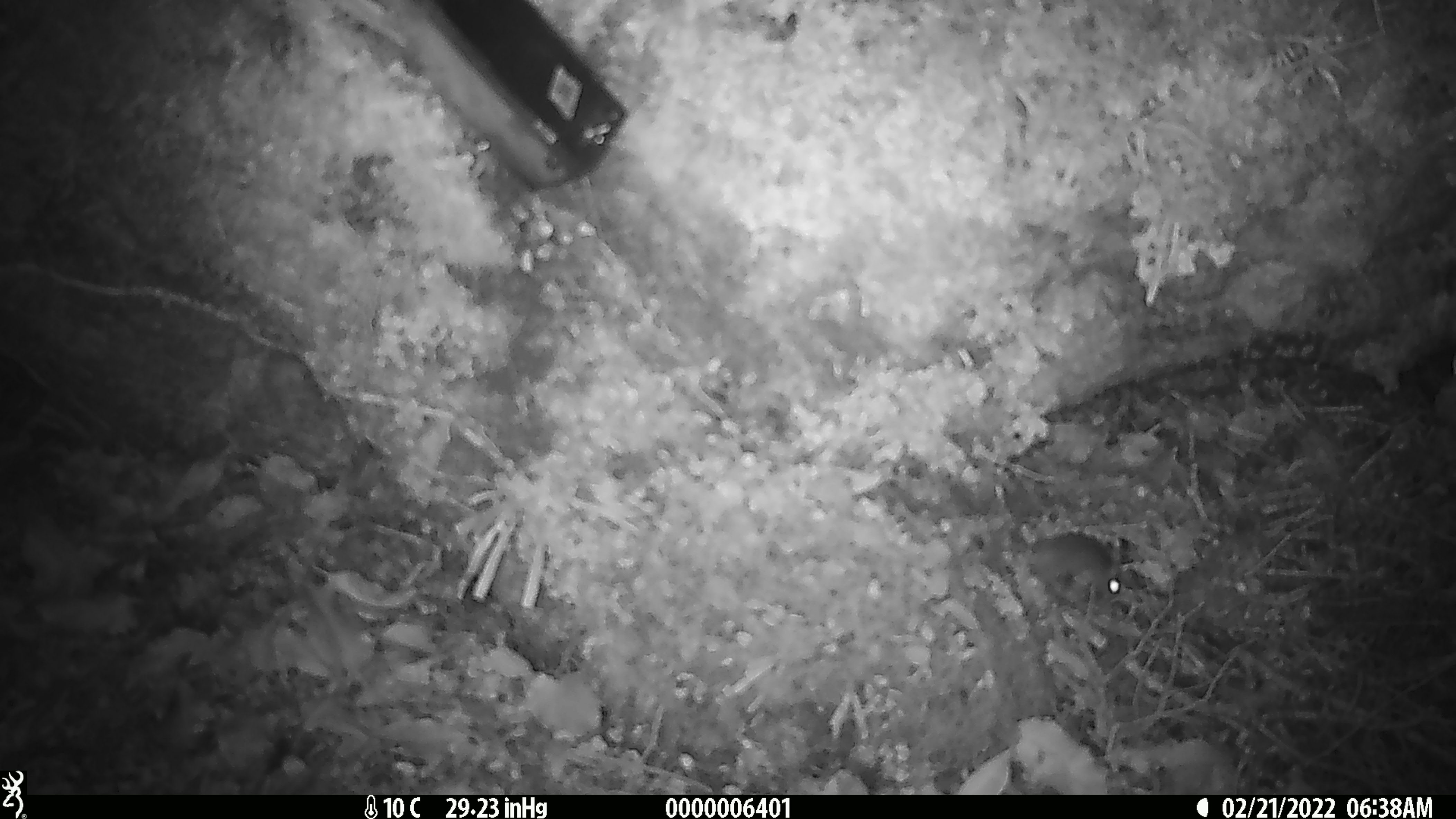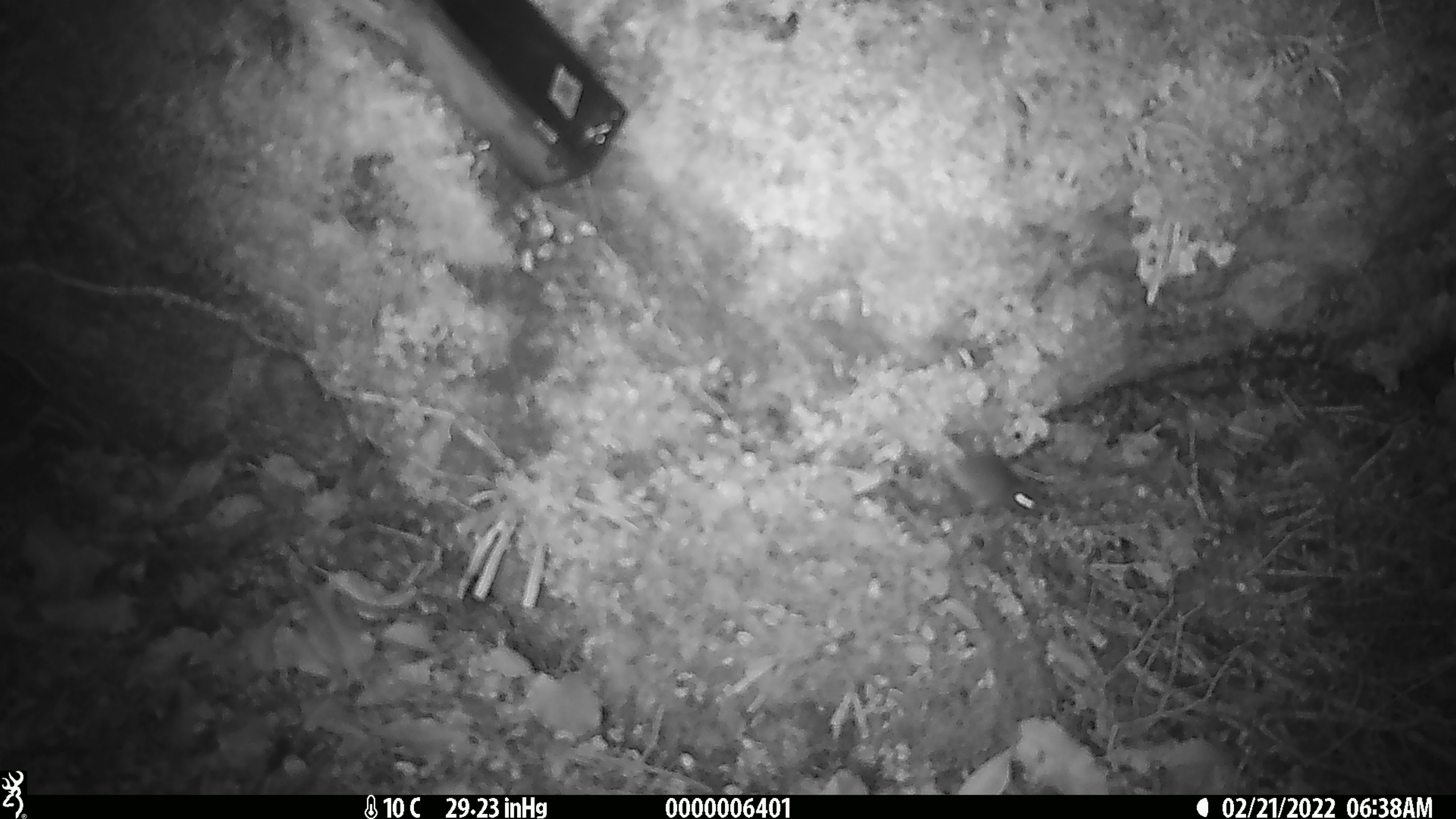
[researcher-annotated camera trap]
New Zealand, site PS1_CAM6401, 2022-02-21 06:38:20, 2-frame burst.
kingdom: Animalia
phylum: Chordata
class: Mammalia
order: Rodentia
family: Muridae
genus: Mus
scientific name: Mus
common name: mouse